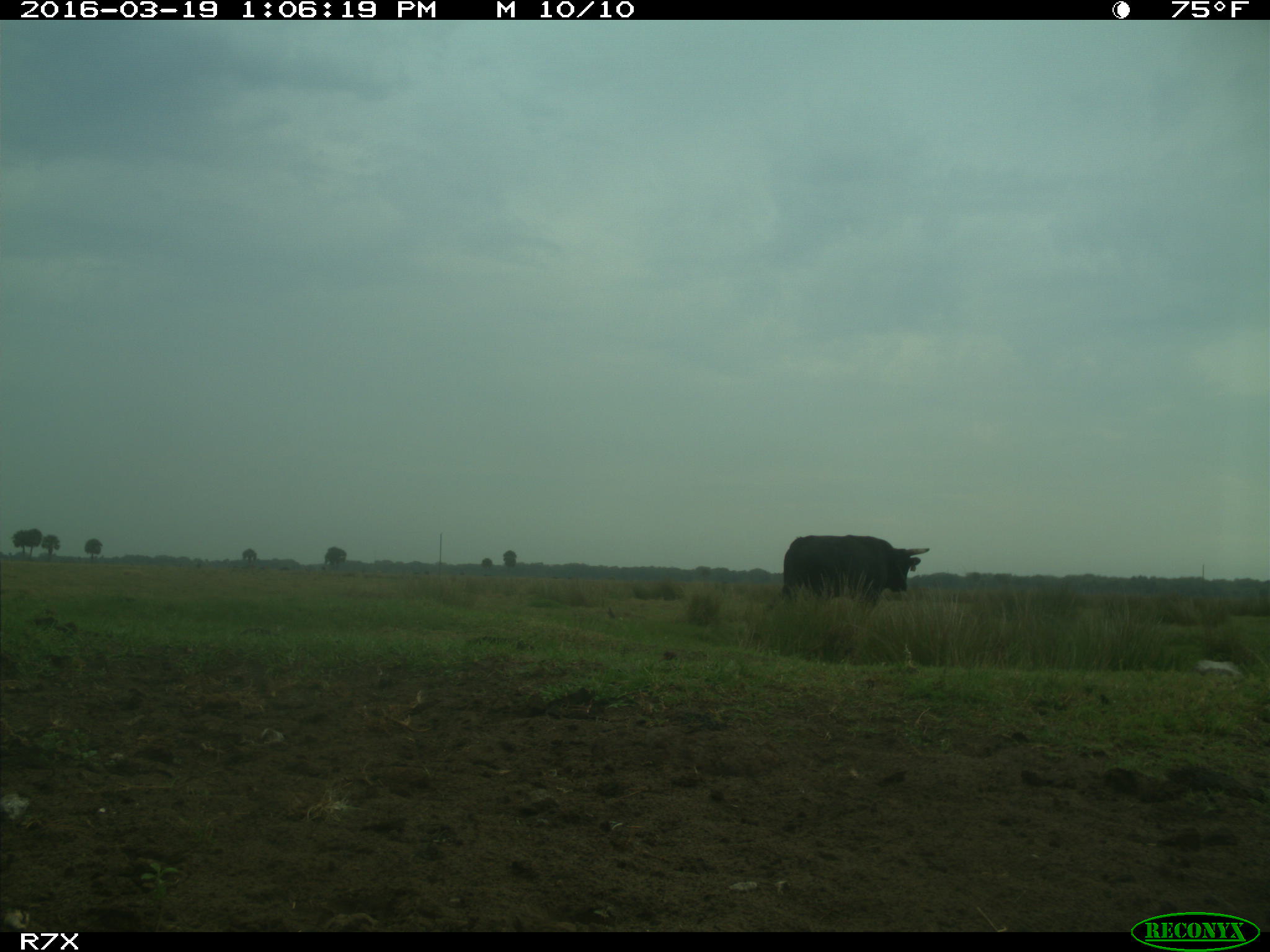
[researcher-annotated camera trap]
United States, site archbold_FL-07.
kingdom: Animalia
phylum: Chordata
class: Mammalia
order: Artiodactyla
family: Bovidae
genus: Bos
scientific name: Bos taurus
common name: domestic cow